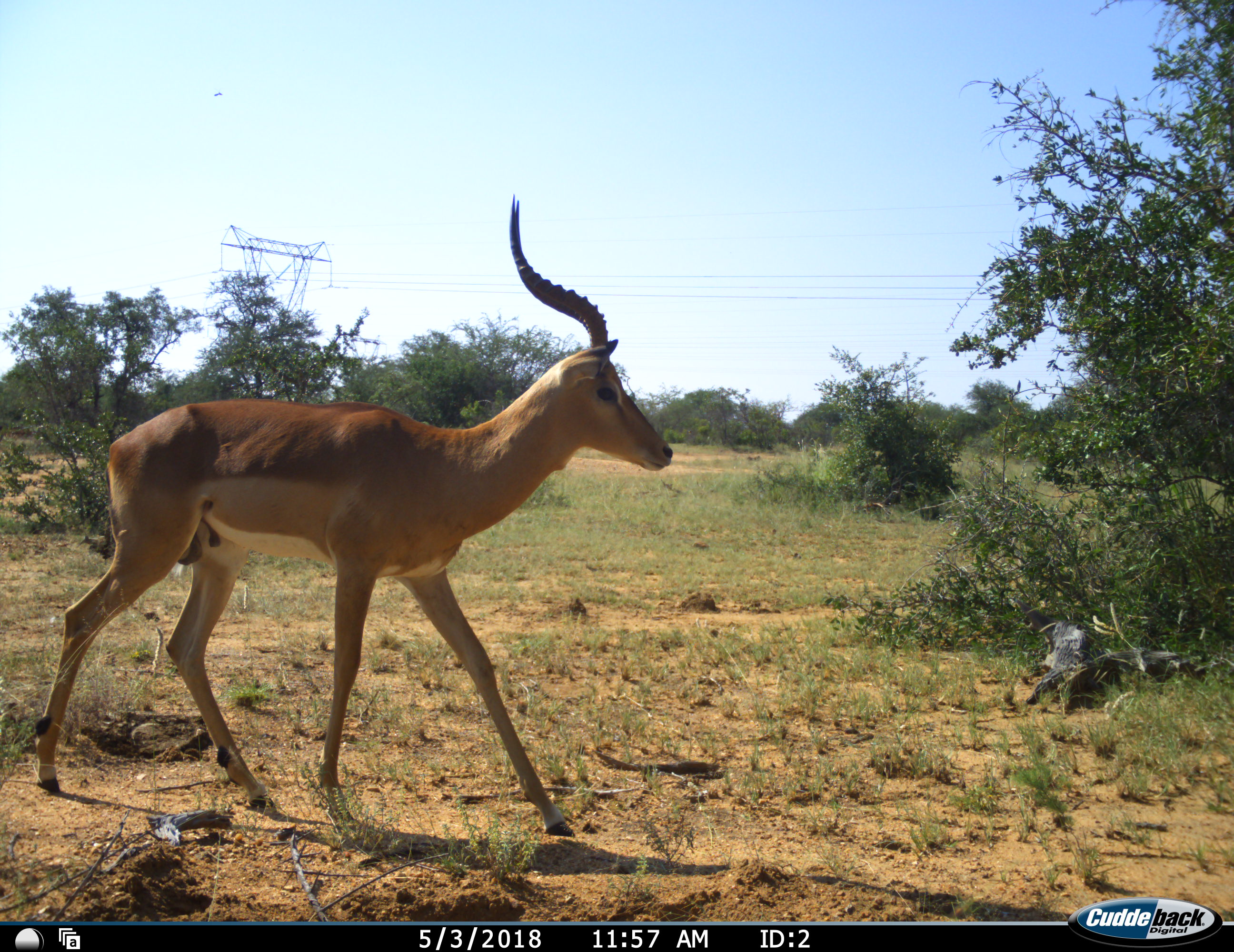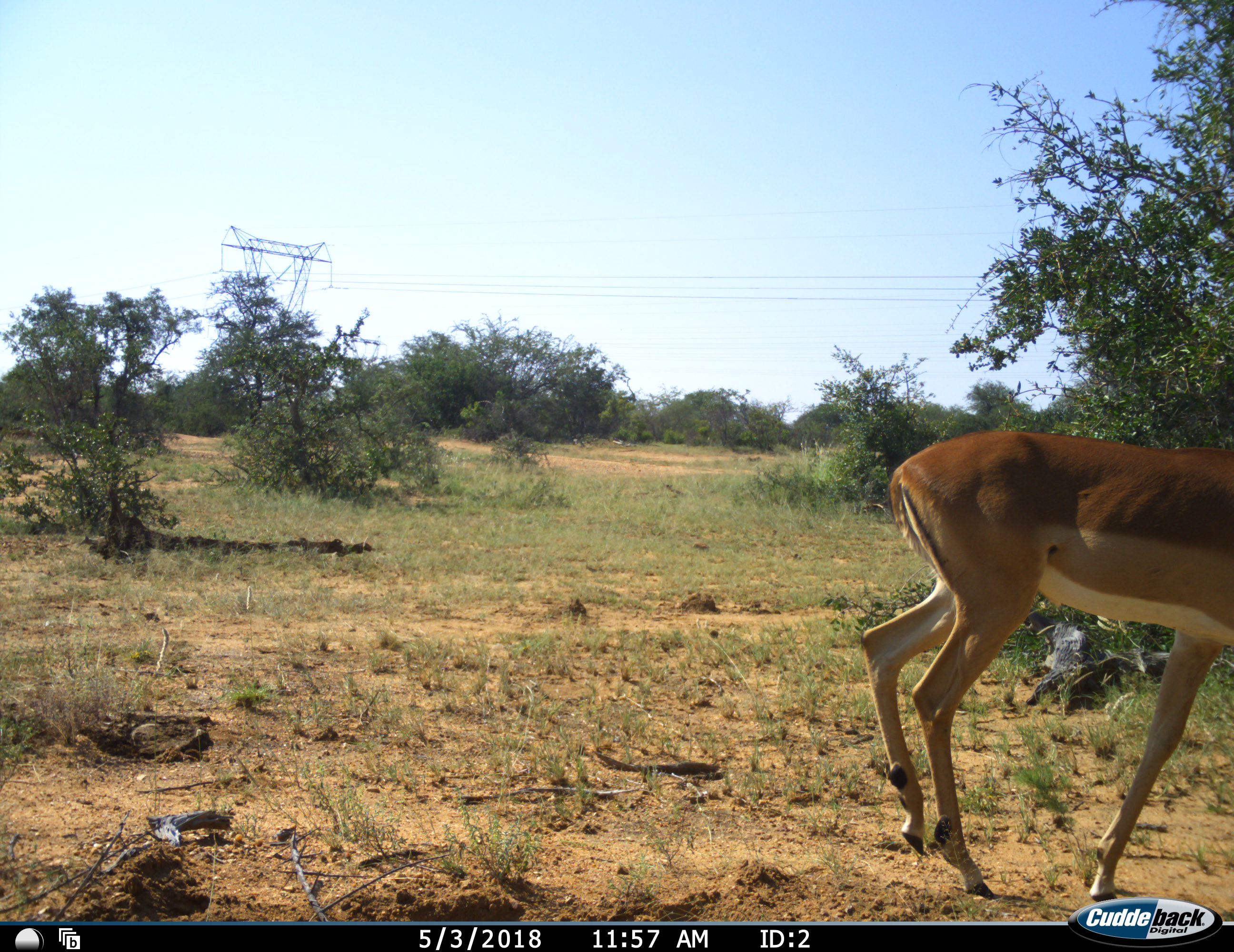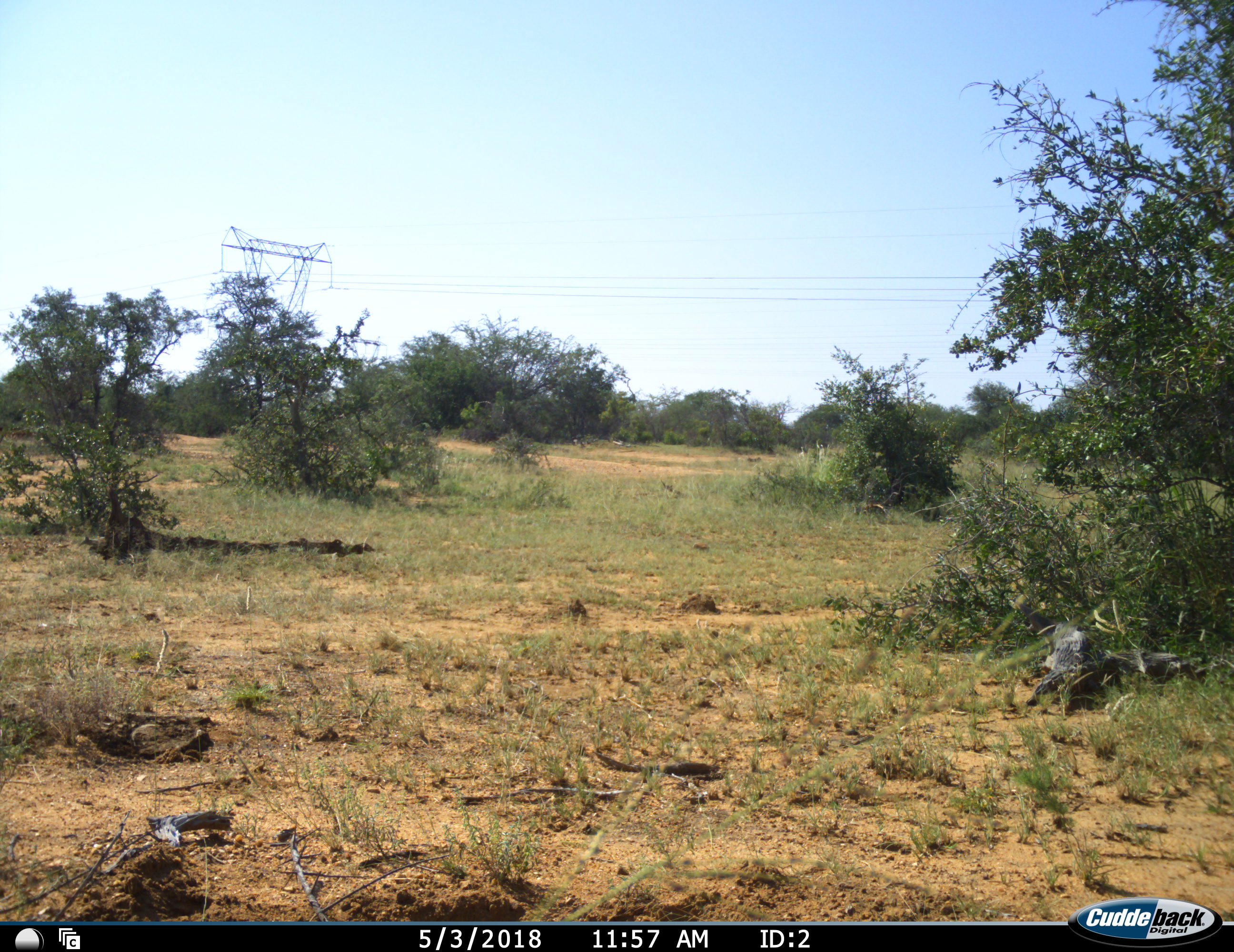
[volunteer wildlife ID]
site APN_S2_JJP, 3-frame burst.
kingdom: Animalia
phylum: Chordata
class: Mammalia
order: Artiodactyla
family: Bovidae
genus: Aepyceros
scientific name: Aepyceros melampus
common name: impala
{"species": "impala (Aepyceros melampus)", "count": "1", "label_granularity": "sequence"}